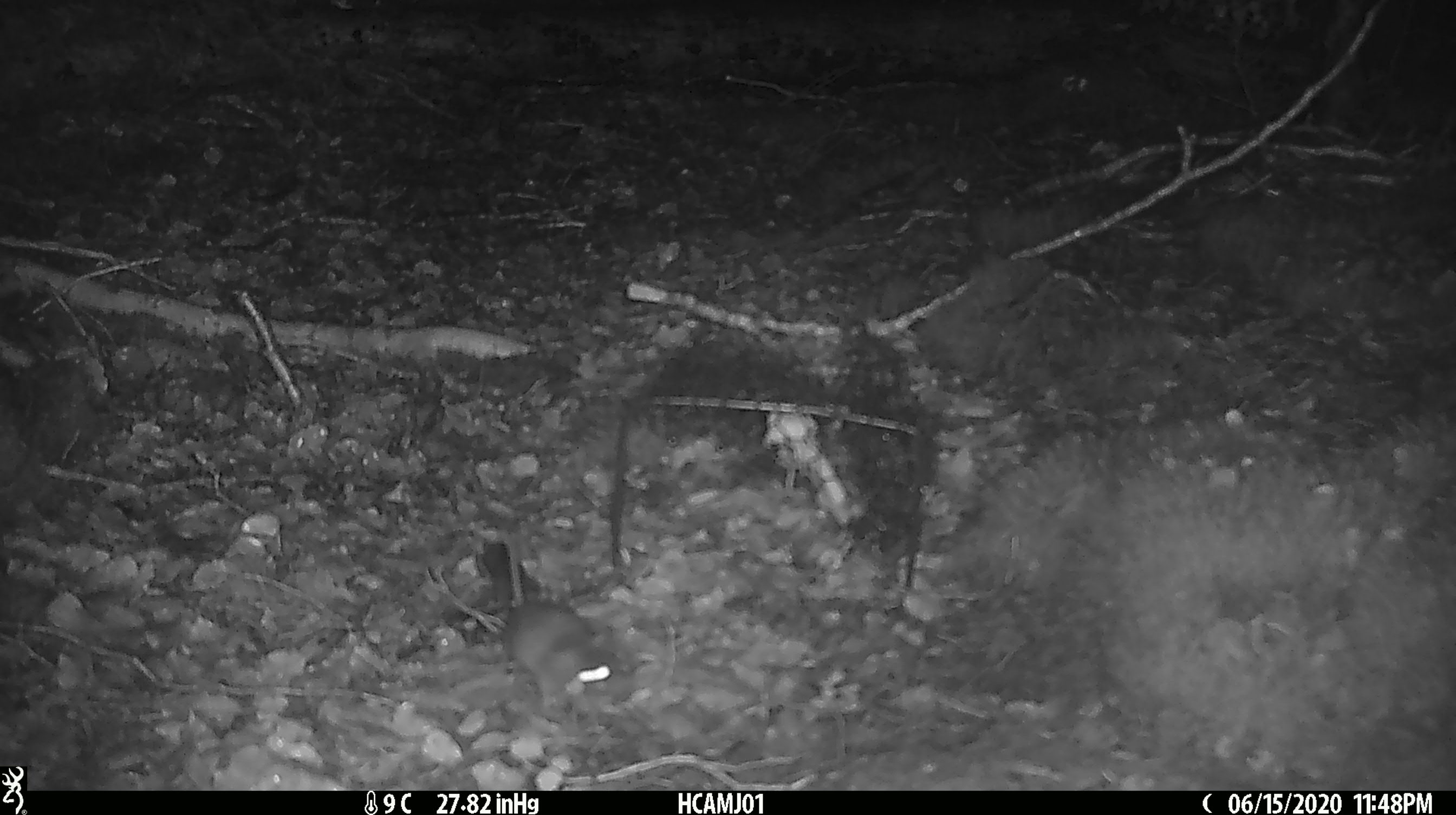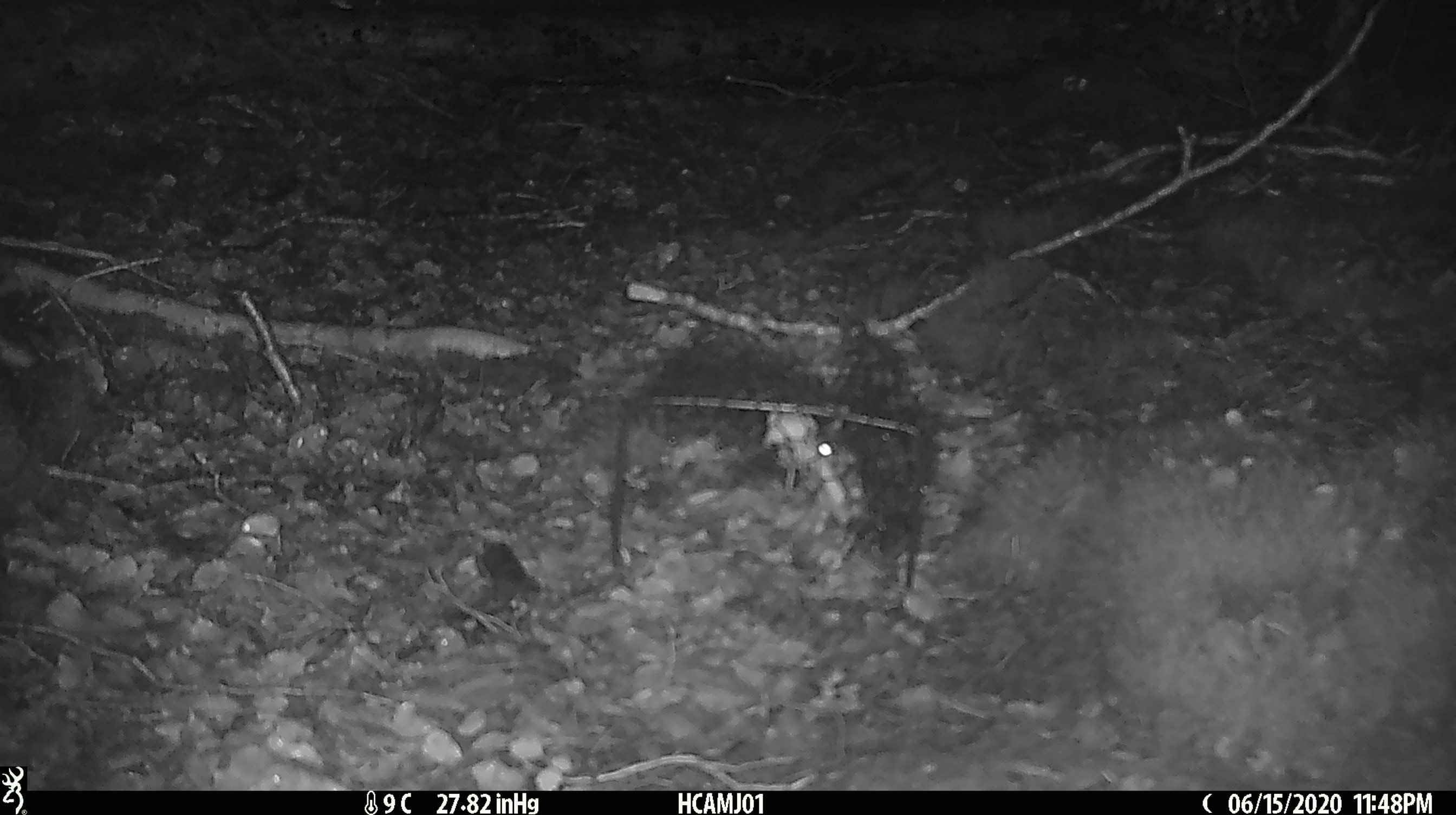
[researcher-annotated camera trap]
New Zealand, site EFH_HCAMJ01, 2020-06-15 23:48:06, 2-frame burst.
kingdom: Animalia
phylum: Chordata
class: Mammalia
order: Rodentia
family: Muridae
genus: Mus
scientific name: Mus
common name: mouse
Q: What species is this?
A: Mouse (Mus).